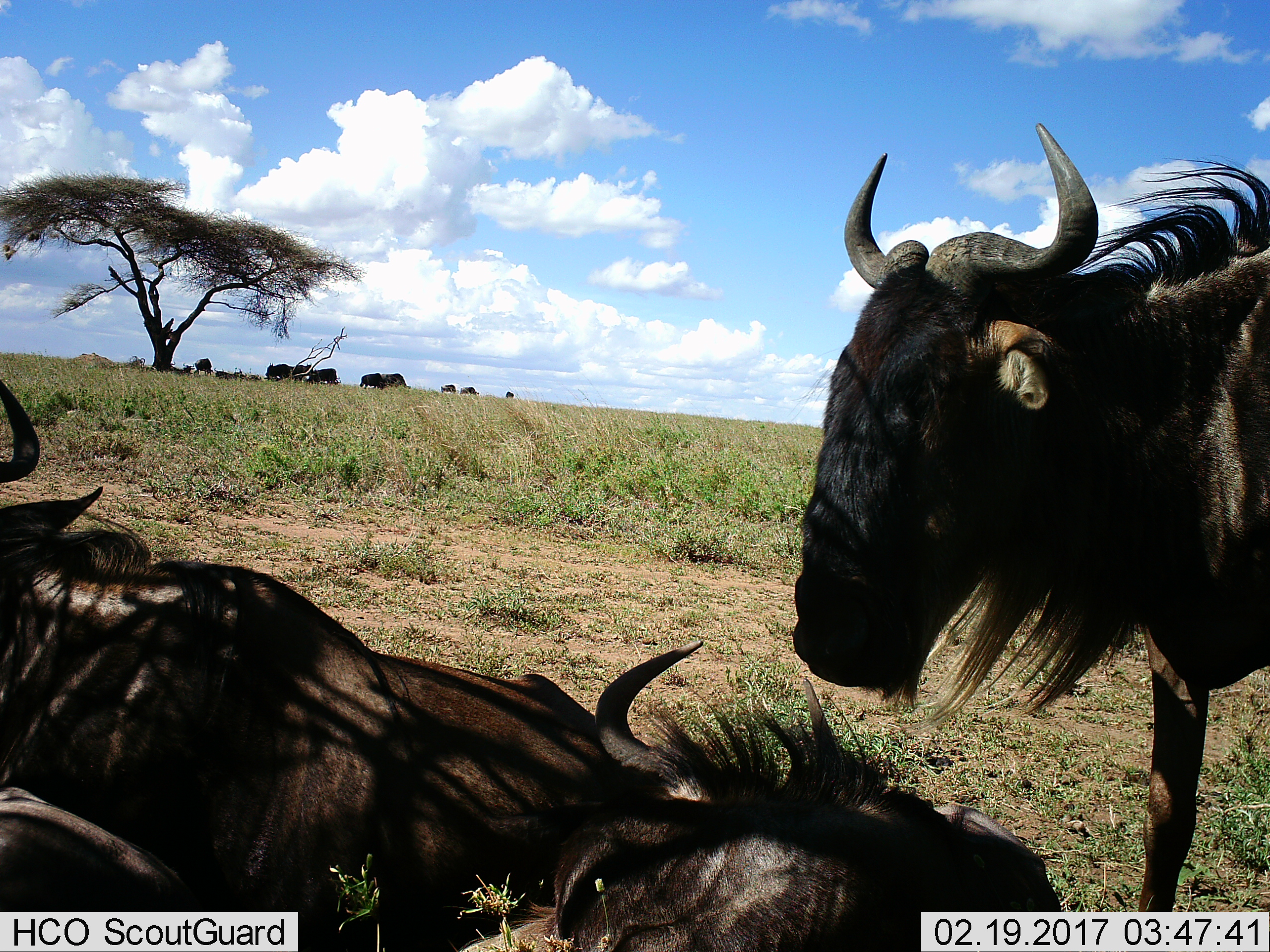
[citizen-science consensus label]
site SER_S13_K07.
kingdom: Animalia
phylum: Chordata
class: Mammalia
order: Artiodactyla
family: Bovidae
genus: Connochaetes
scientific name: Connochaetes taurinus taurinus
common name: blue wildebeest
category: wildebeestblue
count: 11-50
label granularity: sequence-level